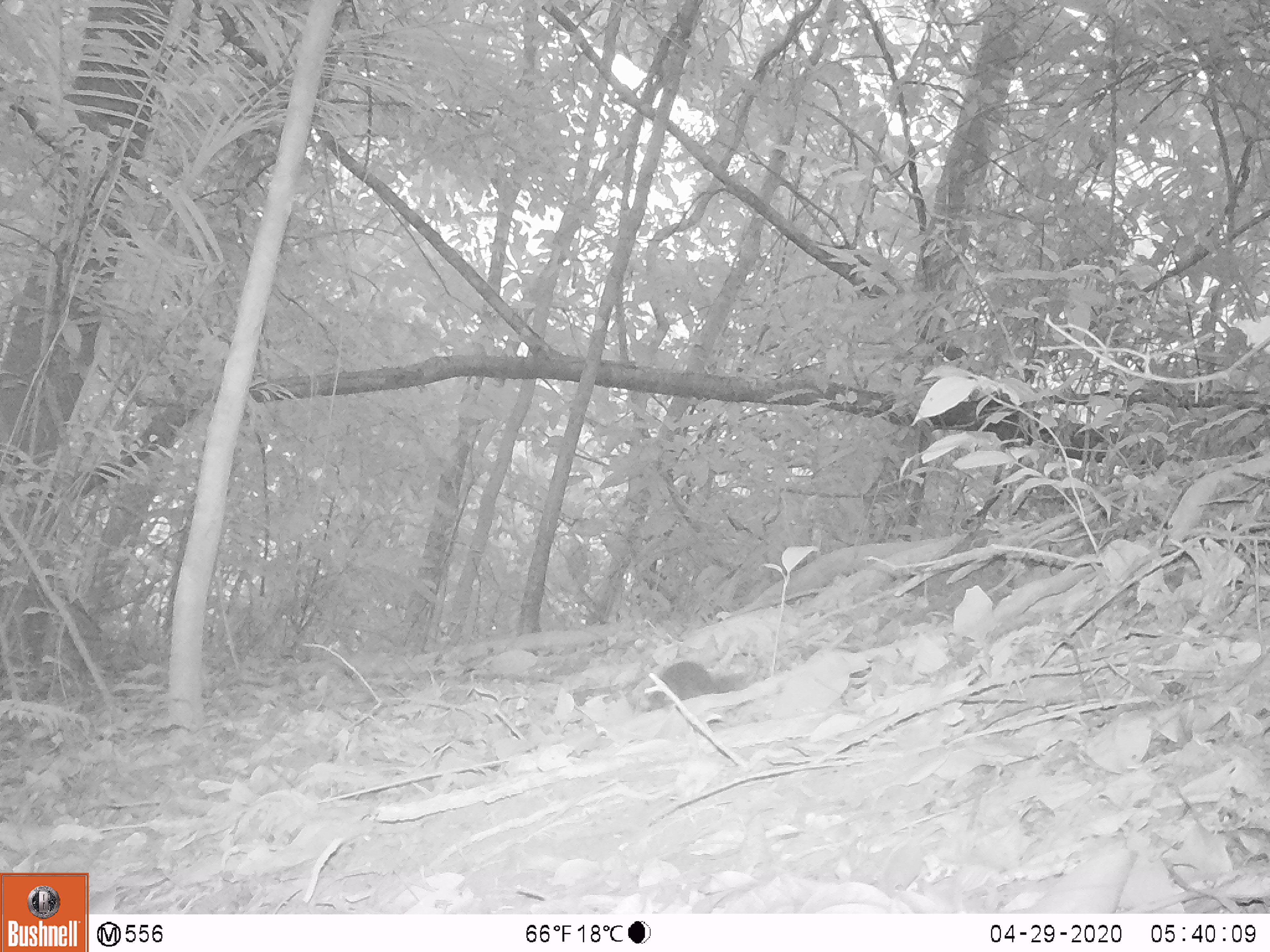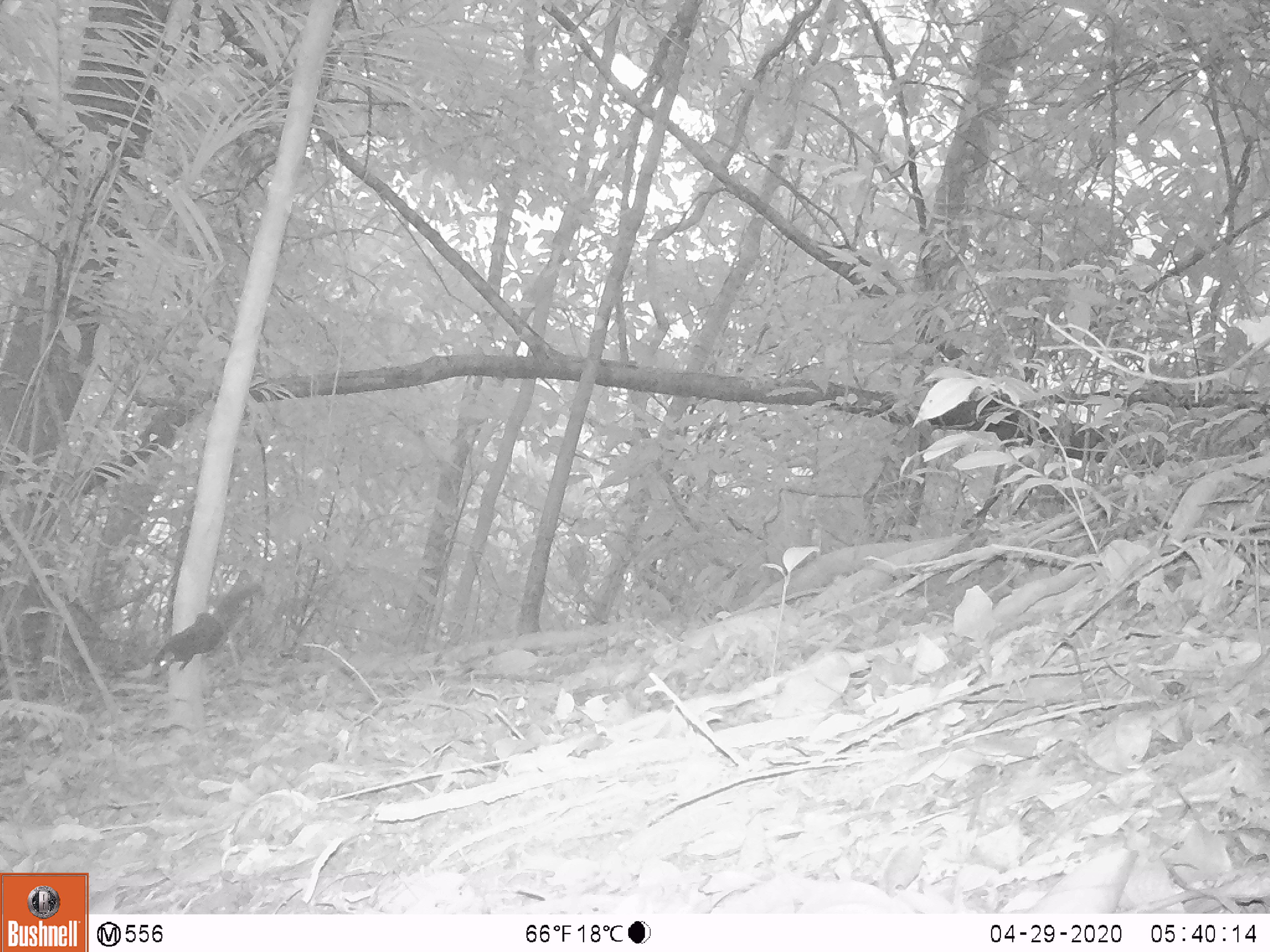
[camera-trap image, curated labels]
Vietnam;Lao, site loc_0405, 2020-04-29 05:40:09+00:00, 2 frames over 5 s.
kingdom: Animalia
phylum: Chordata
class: Mammalia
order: Rodentia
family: Sciuridae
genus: Dremomys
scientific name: Dremomys rufigenis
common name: red-cheeked squirrel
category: red cheeked squirrel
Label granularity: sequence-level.